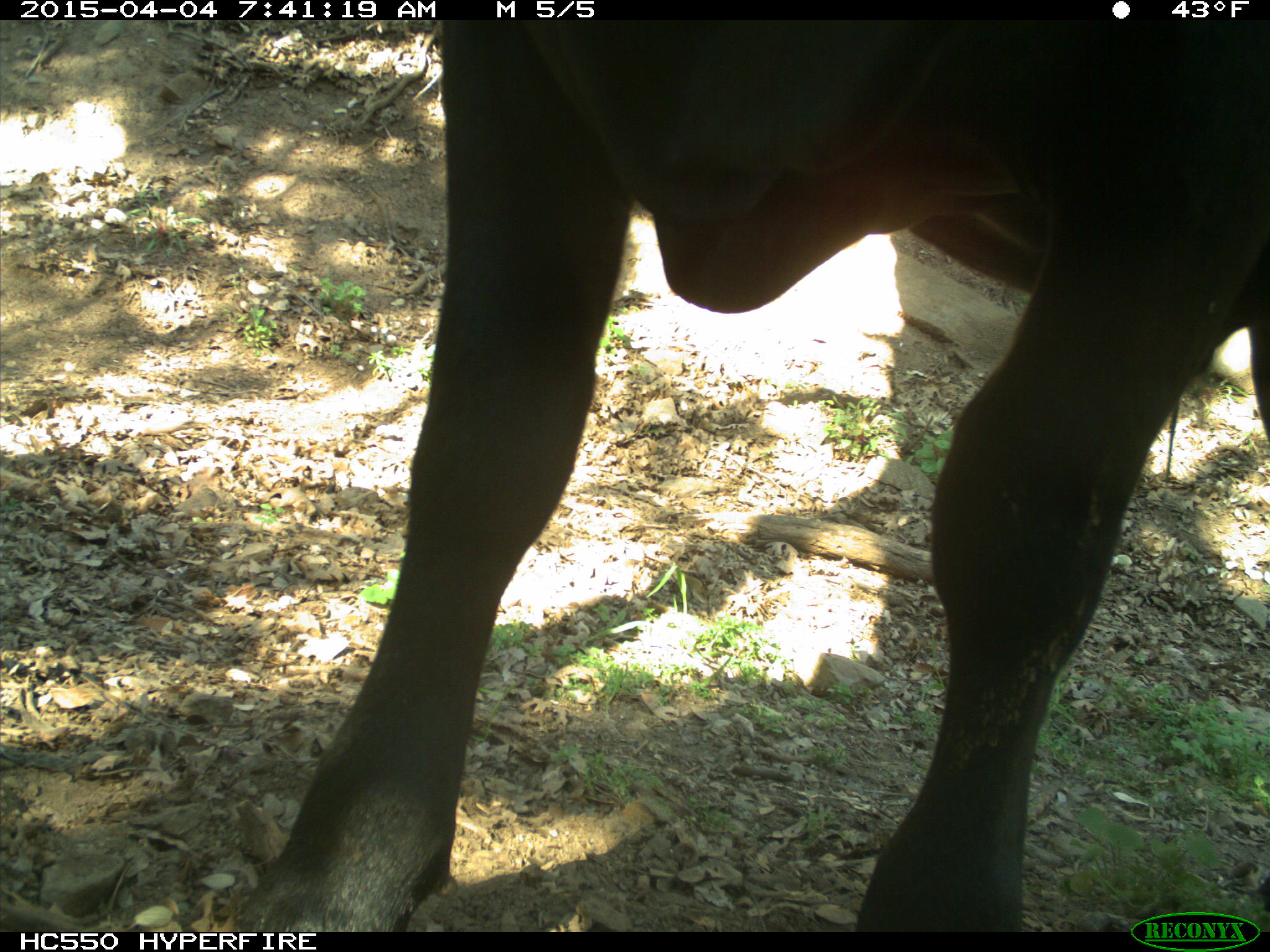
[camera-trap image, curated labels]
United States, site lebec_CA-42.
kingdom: Animalia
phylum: Chordata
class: Mammalia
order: Artiodactyla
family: Bovidae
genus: Bos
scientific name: Bos taurus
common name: domestic cow